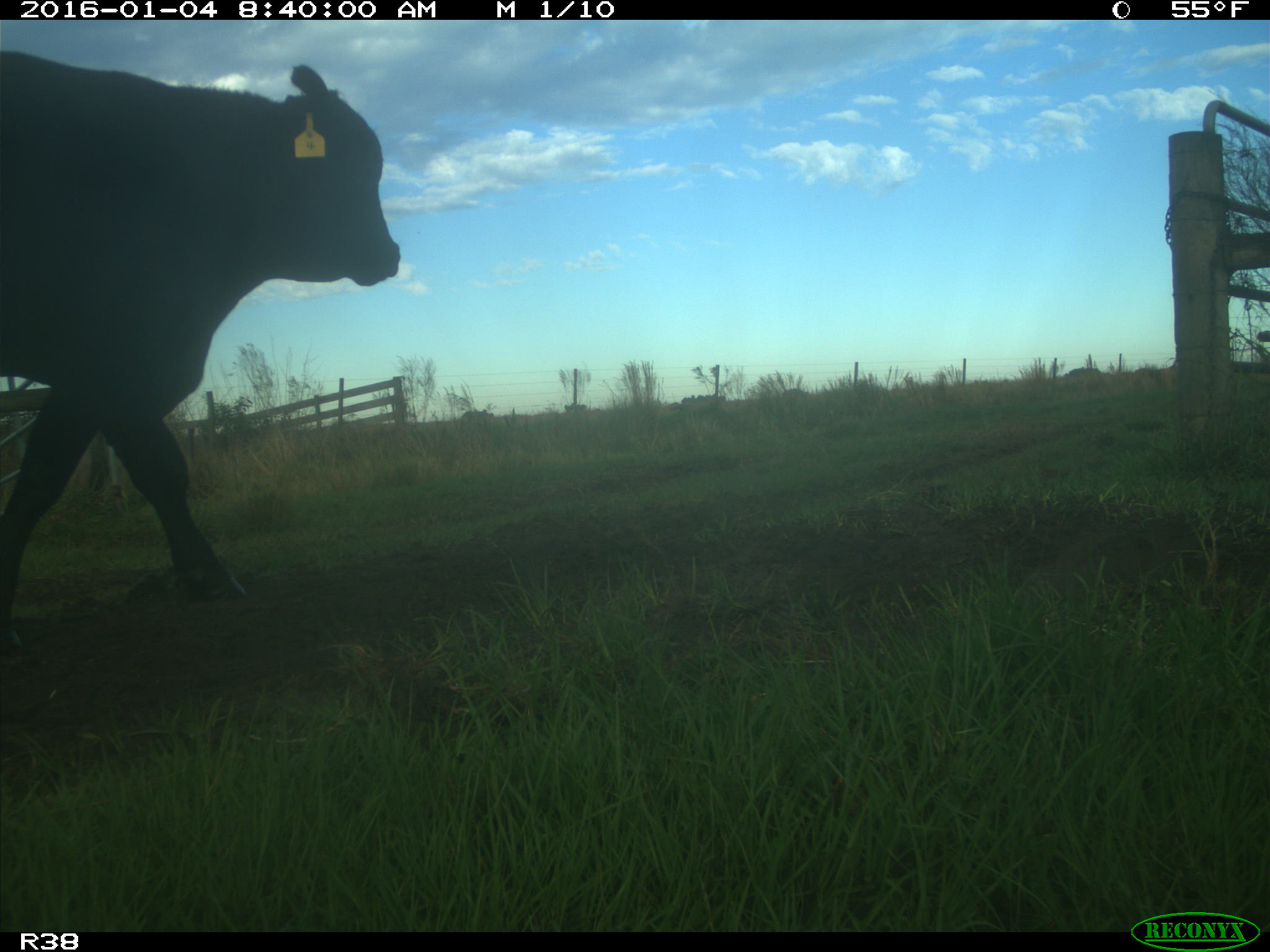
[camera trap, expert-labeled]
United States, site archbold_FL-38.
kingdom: Animalia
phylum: Chordata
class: Mammalia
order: Artiodactyla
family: Bovidae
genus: Bos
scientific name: Bos taurus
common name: domestic cow